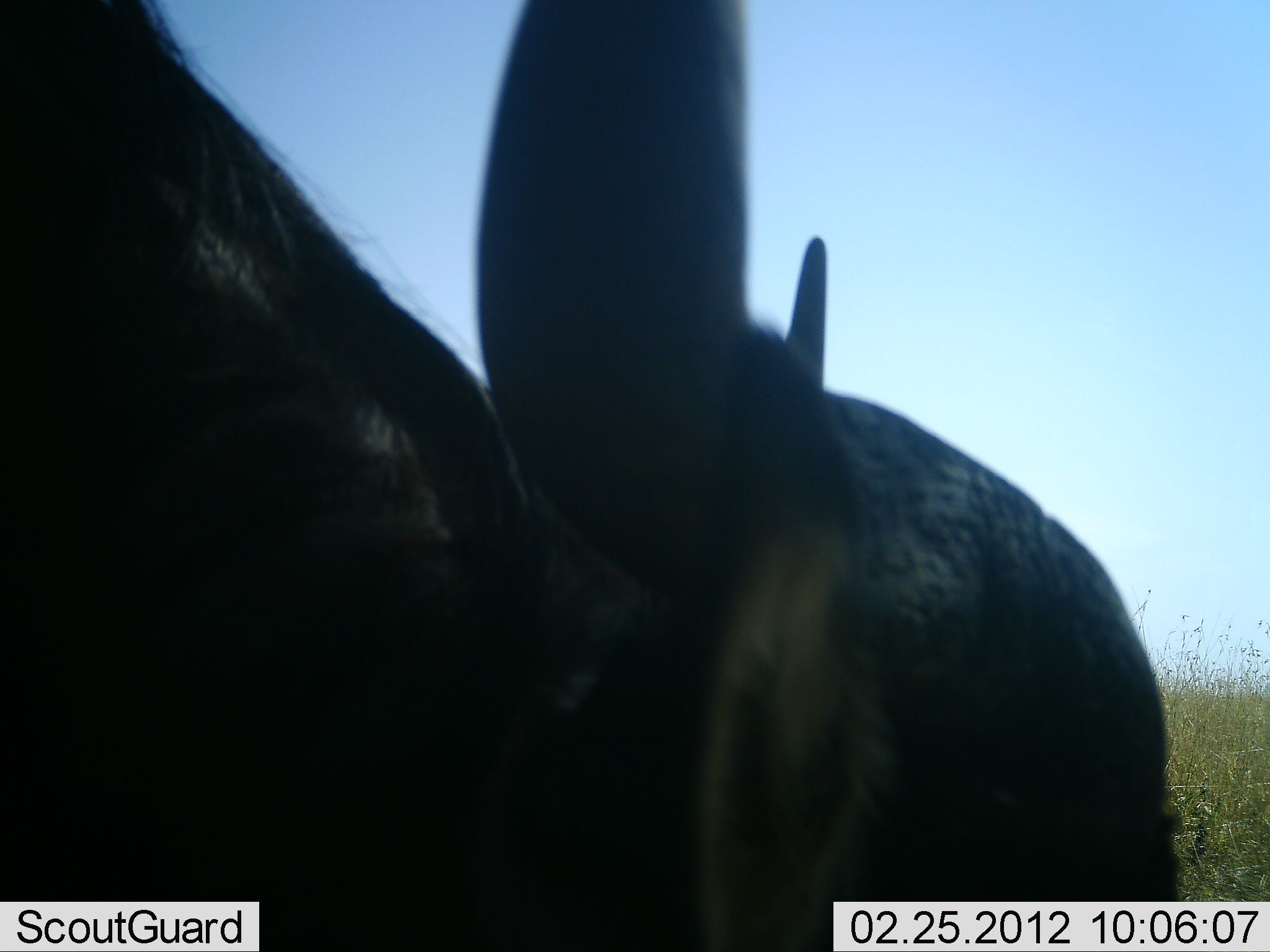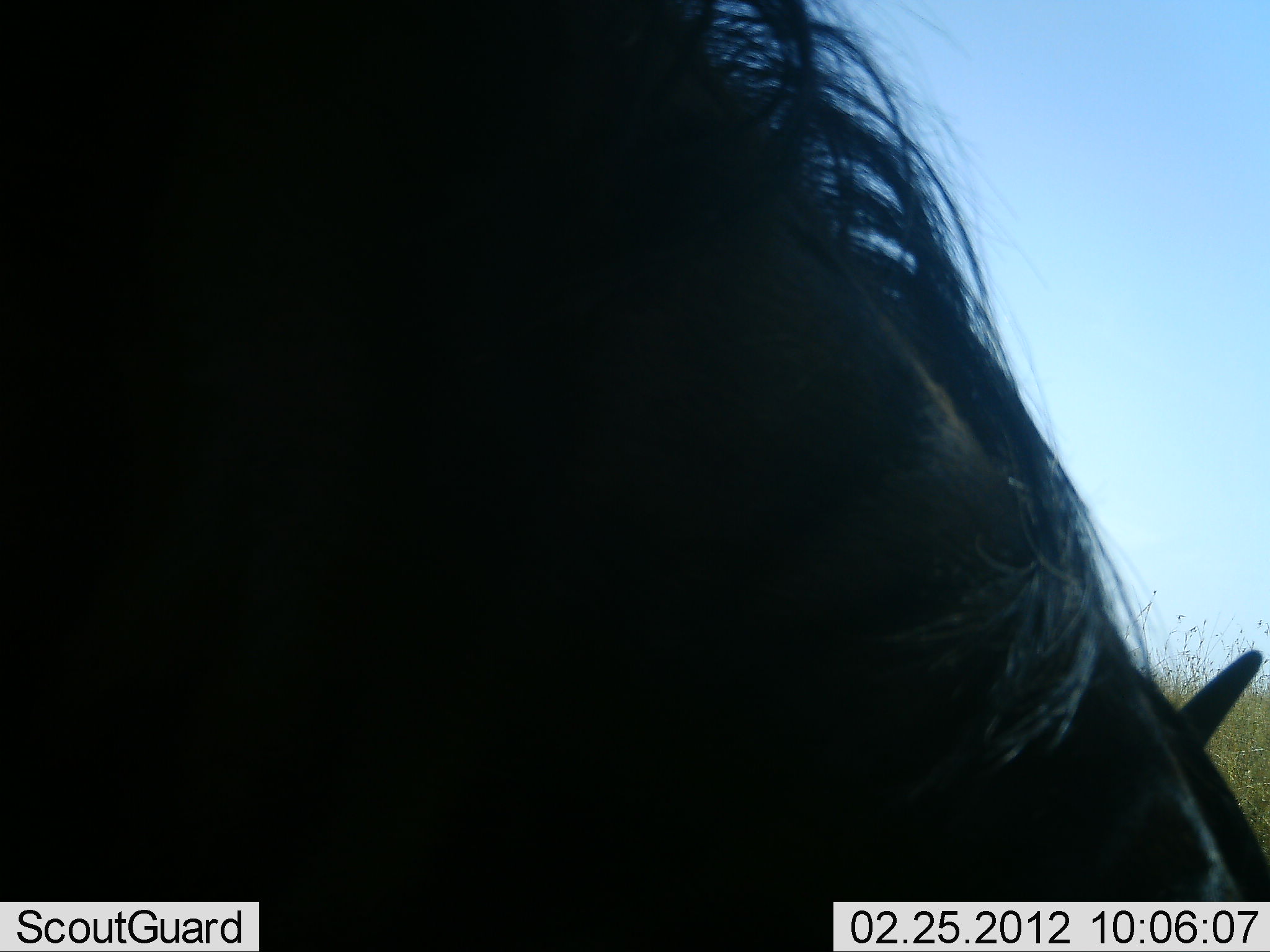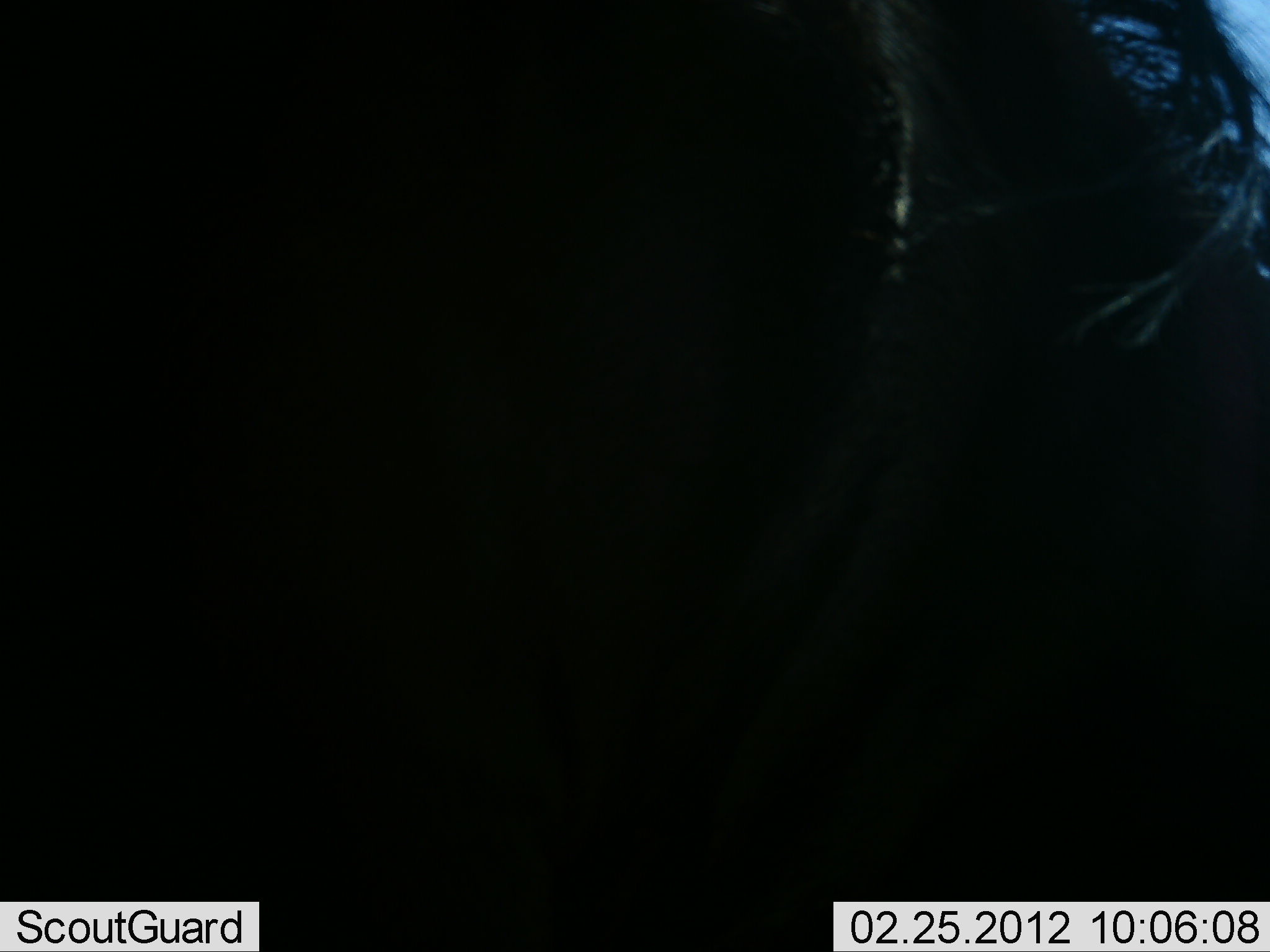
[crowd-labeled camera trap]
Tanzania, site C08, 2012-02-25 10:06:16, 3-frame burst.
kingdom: Animalia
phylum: Chordata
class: Mammalia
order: Artiodactyla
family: Bovidae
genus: Connochaetes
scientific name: Connochaetes taurinus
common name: blue wildebeest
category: wildebeest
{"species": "wildebeest (blue wildebeest) (Connochaetes taurinus)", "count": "1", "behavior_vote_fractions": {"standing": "38%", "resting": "0%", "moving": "24%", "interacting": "0%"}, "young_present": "0%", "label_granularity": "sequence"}